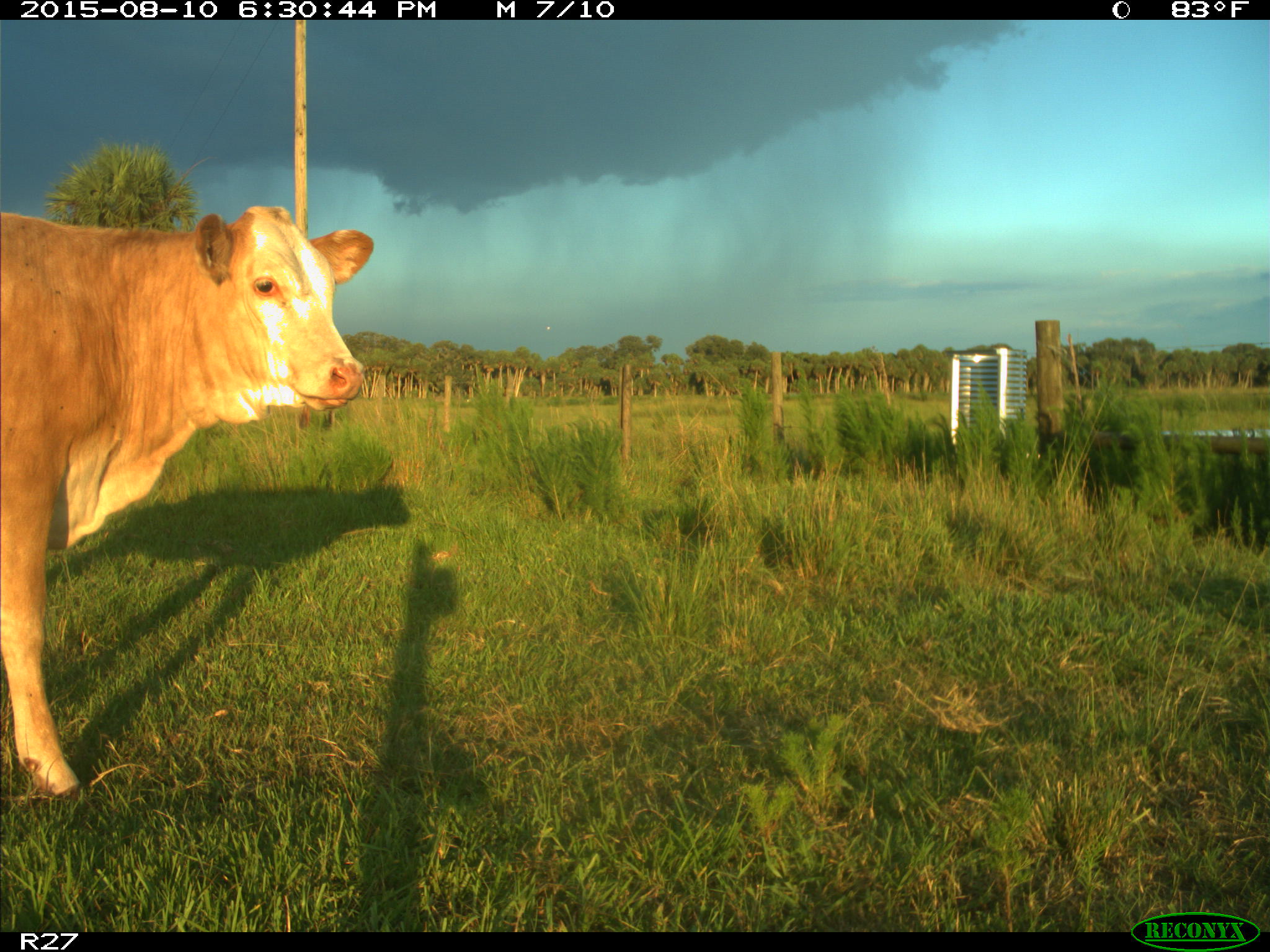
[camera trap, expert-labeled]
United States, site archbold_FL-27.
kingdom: Animalia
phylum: Chordata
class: Mammalia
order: Artiodactyla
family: Bovidae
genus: Bos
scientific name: Bos taurus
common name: domestic cow